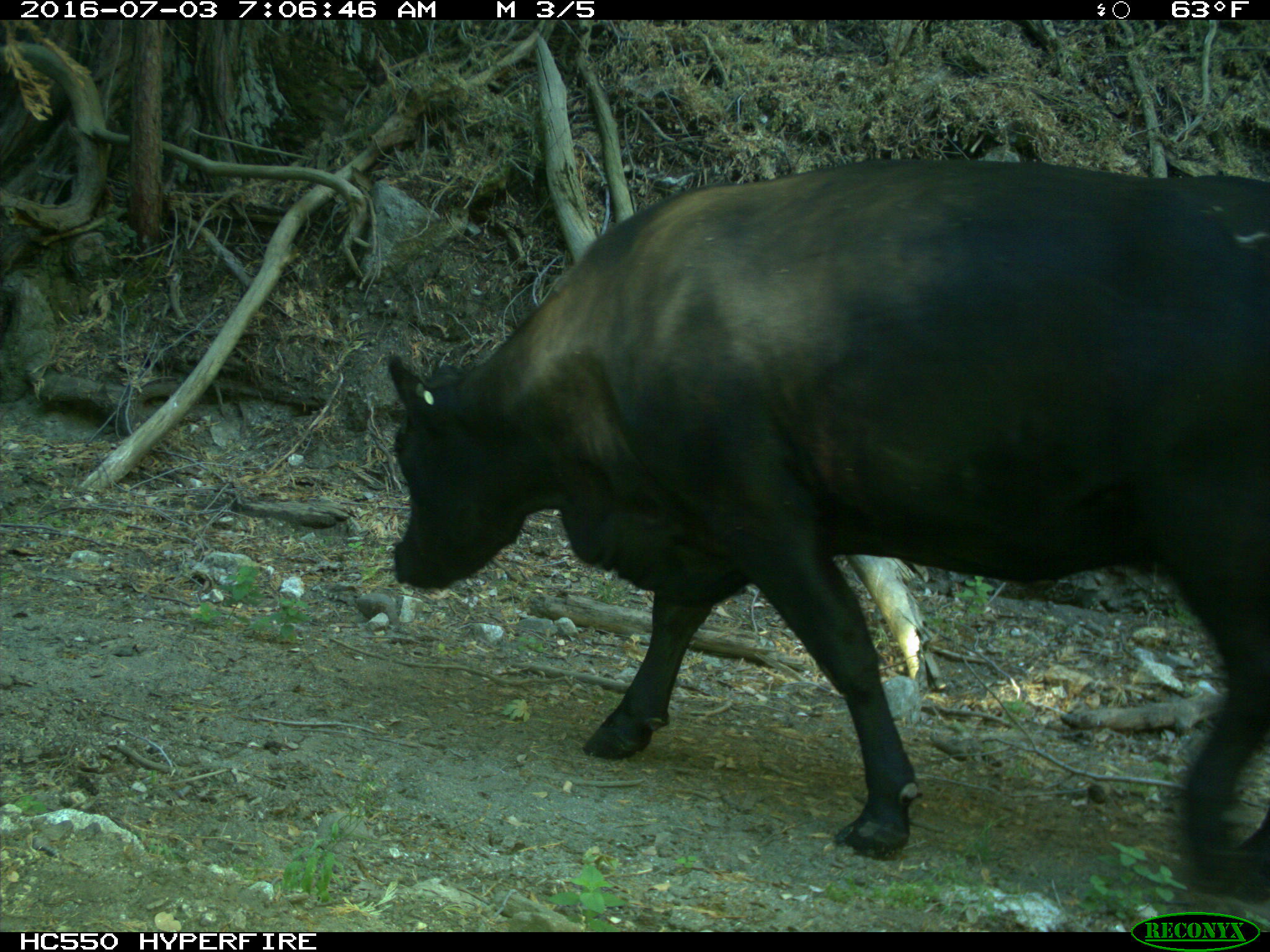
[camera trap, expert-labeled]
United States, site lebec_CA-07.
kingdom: Animalia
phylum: Chordata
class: Mammalia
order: Artiodactyla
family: Bovidae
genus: Bos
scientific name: Bos taurus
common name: domestic cow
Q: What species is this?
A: Bos taurus (domestic cow).